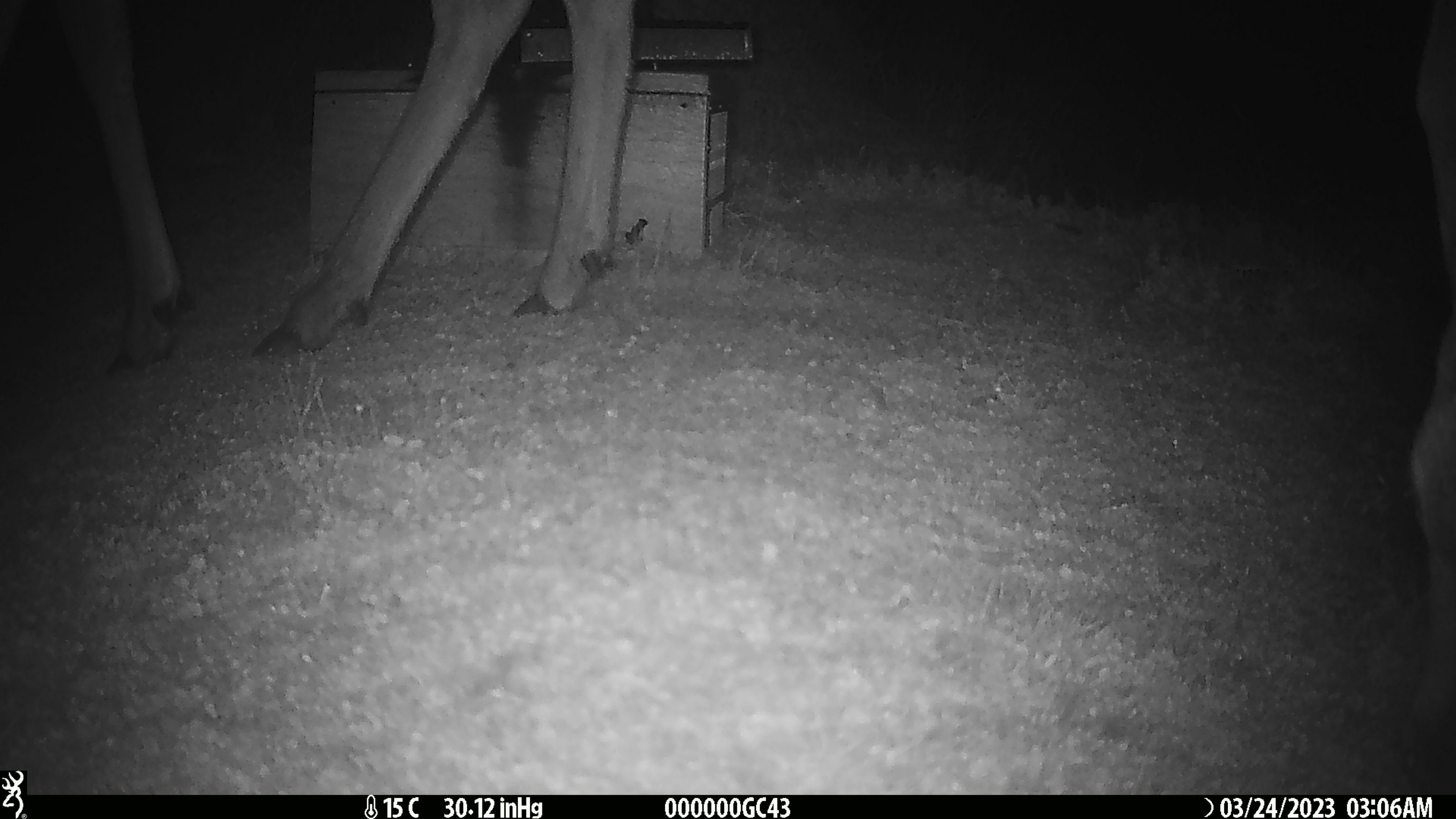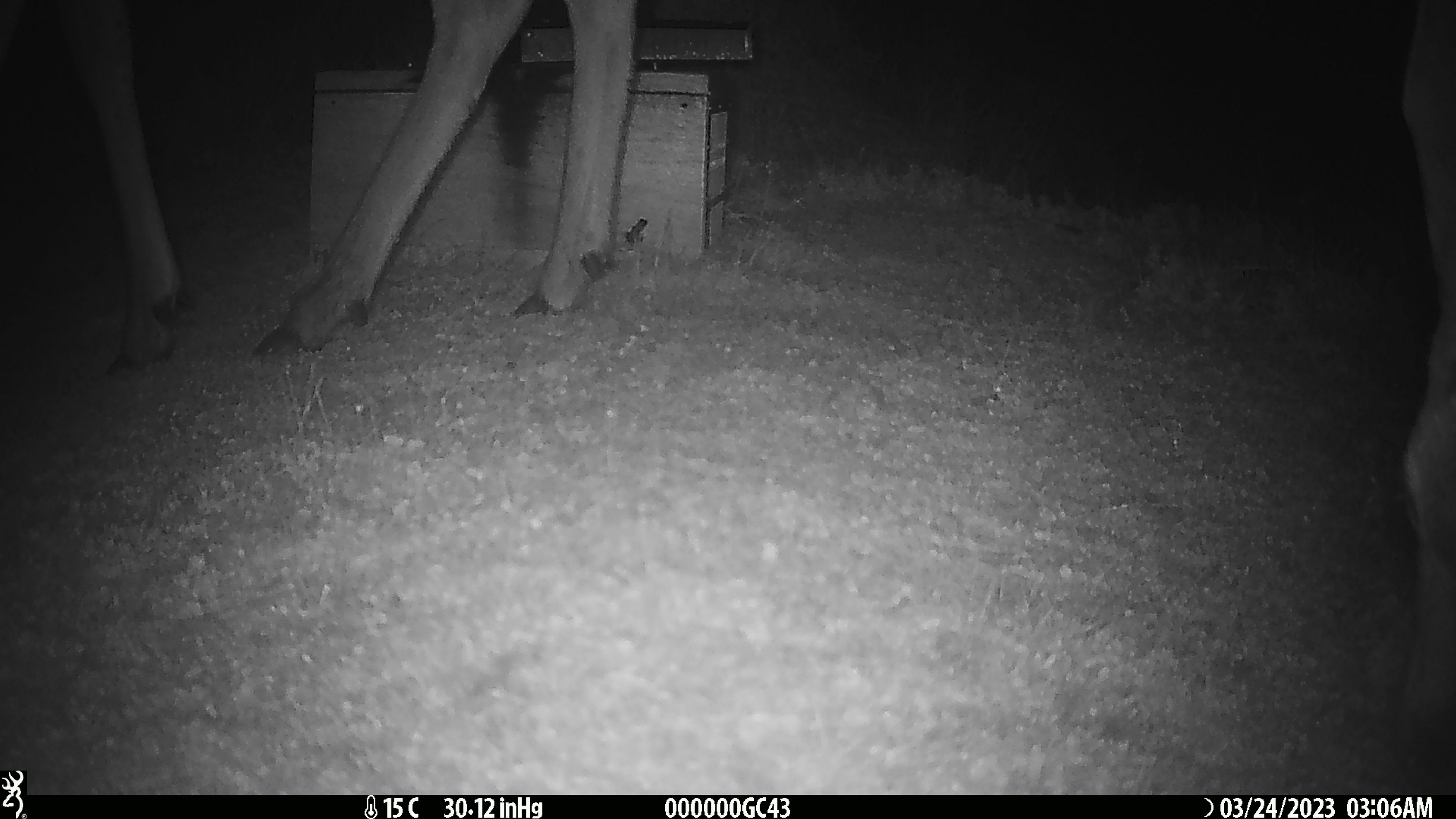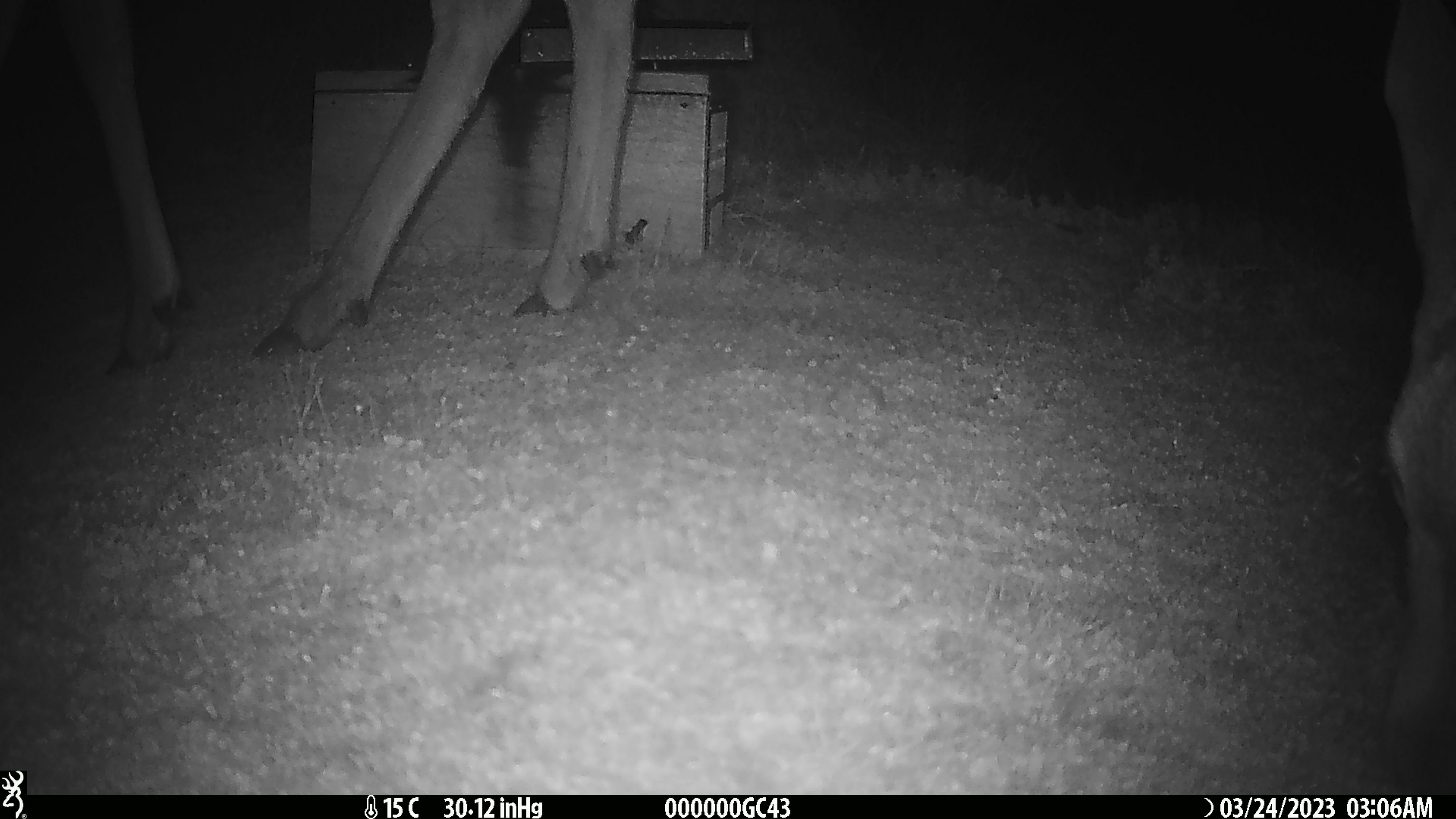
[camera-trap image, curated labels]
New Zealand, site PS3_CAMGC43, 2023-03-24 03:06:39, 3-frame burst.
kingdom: Animalia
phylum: Chordata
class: Mammalia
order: Artiodactyla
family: Cervidae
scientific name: Cervidae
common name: deer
Deer (Cervidae).